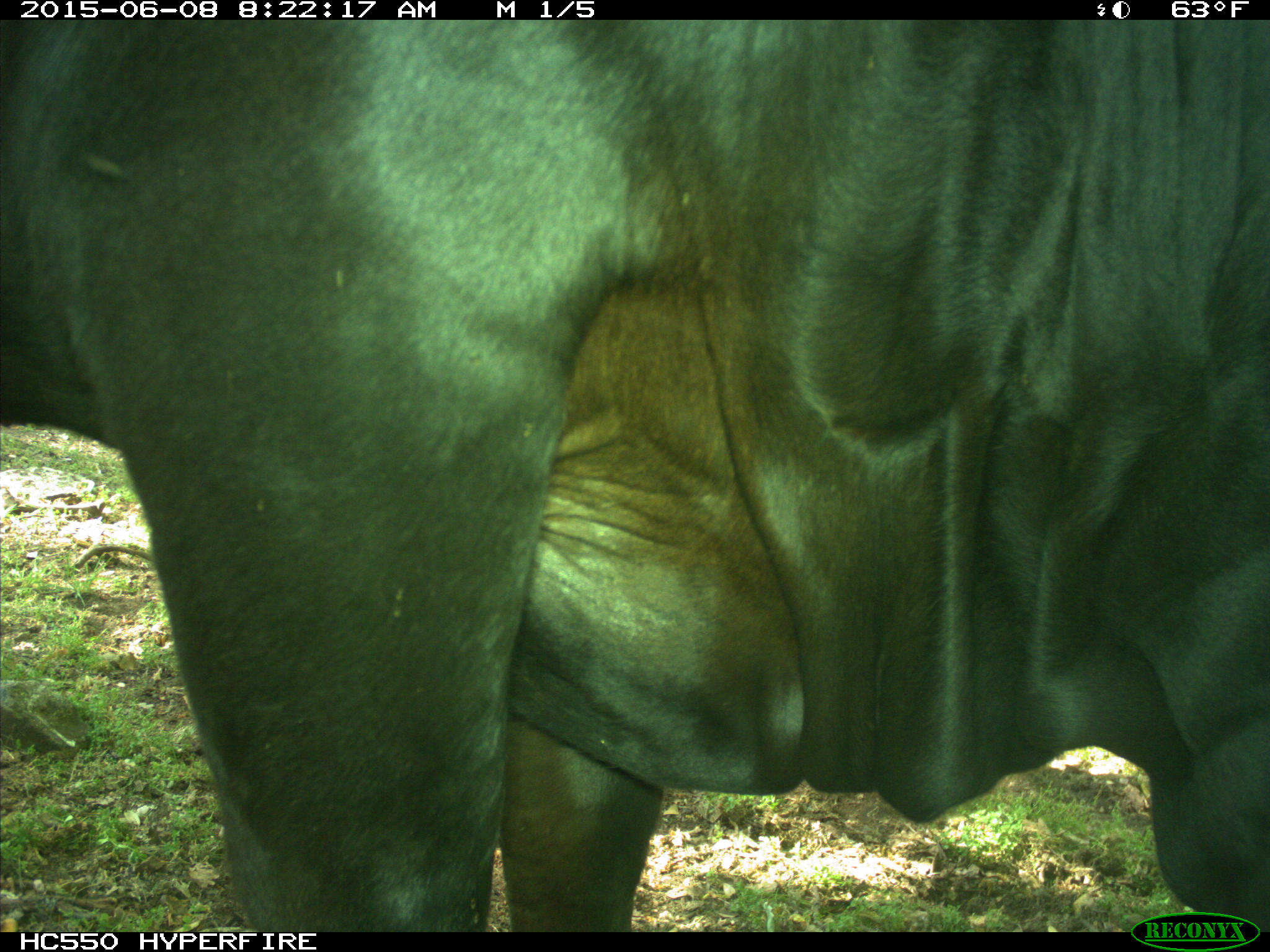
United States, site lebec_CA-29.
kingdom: Animalia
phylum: Chordata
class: Mammalia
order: Artiodactyla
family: Bovidae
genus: Bos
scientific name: Bos taurus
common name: domestic cow